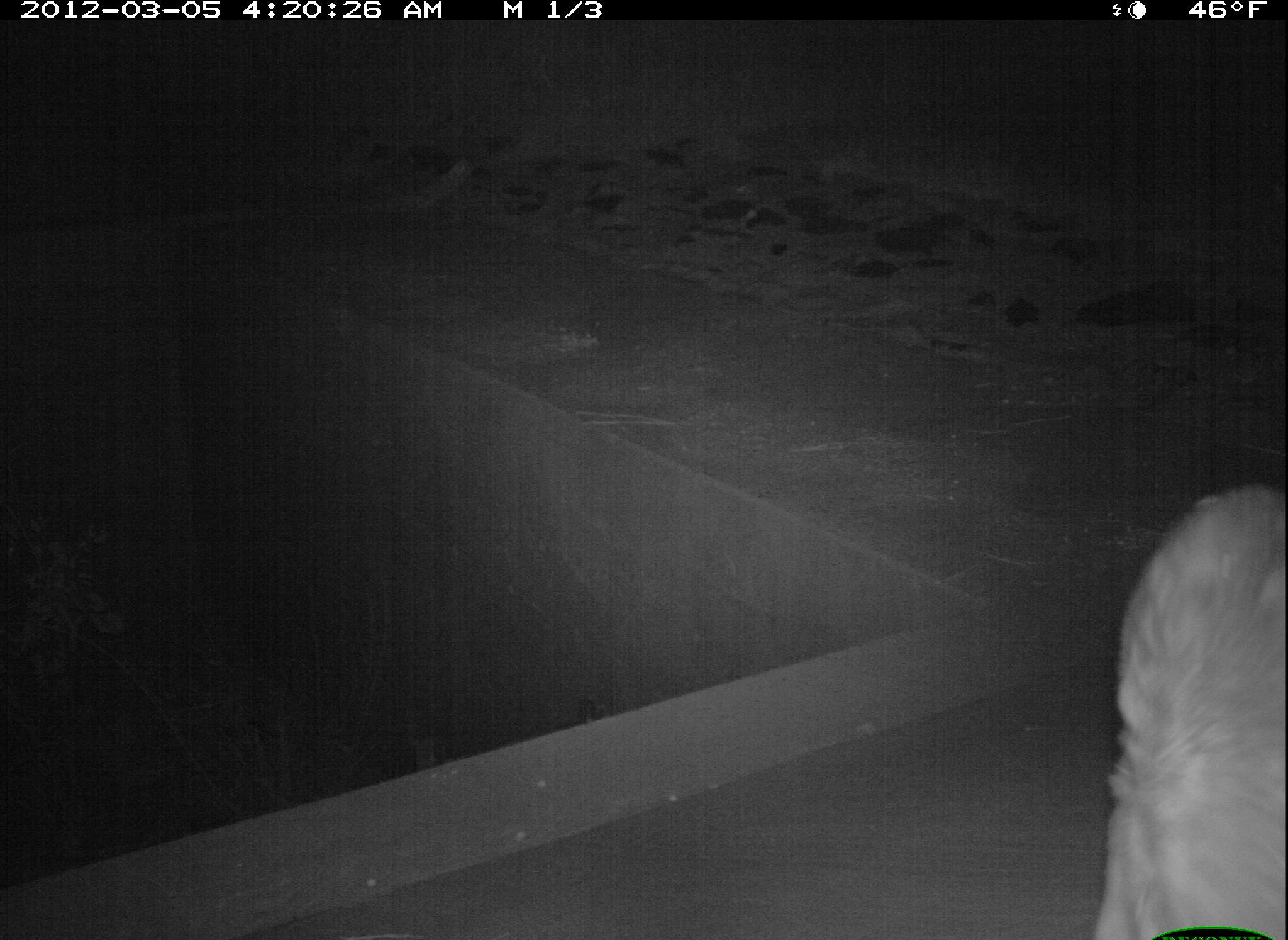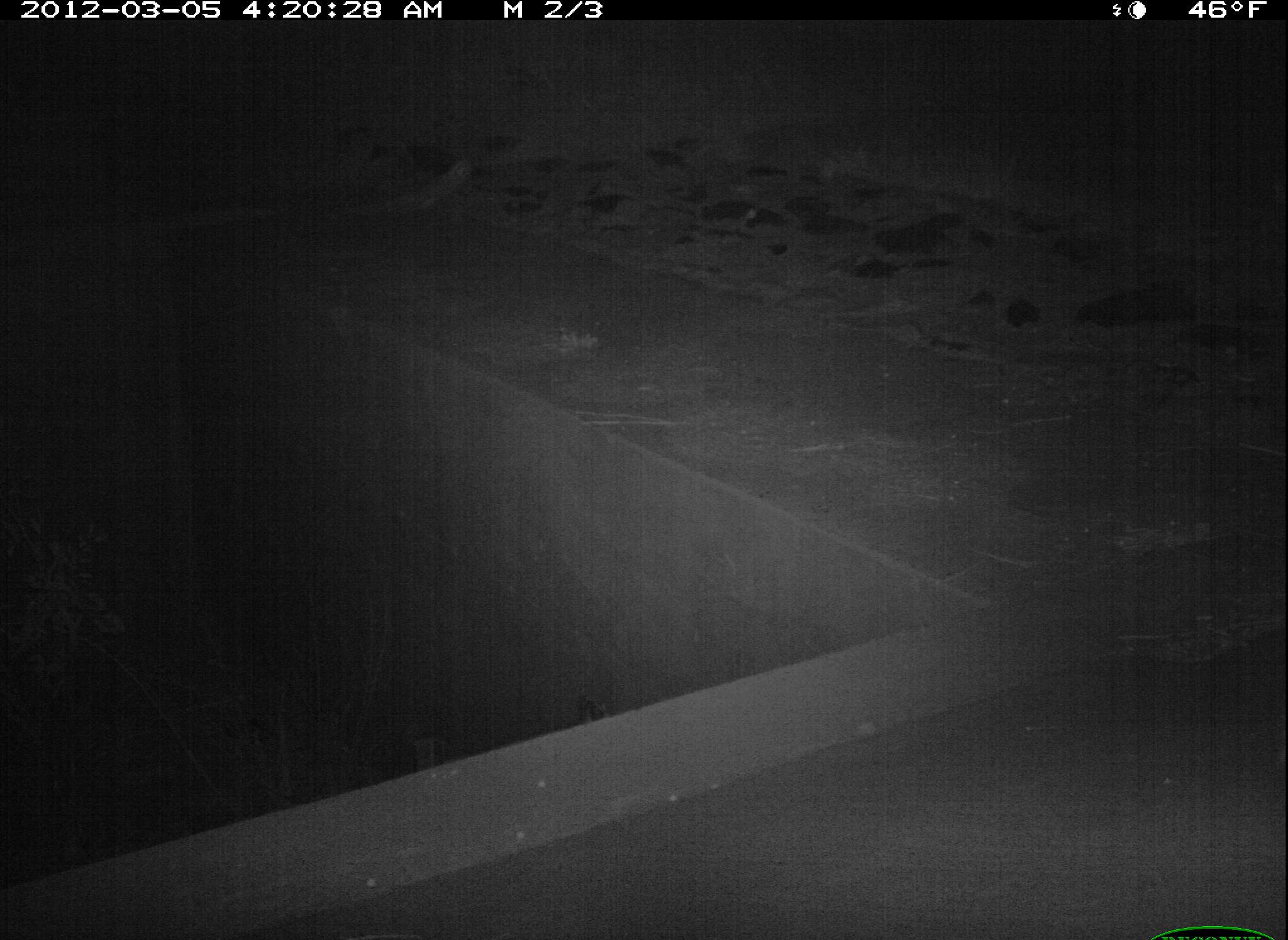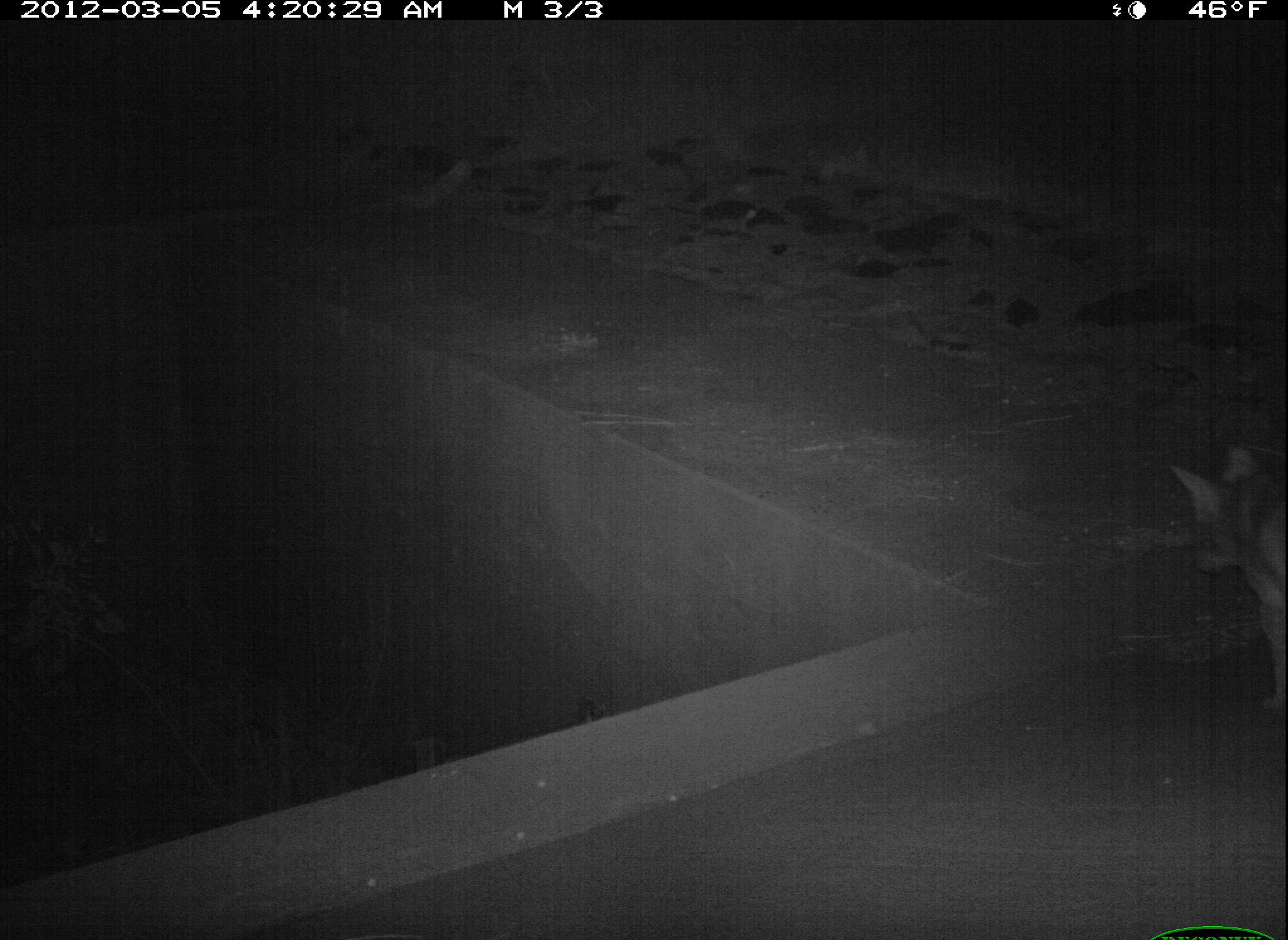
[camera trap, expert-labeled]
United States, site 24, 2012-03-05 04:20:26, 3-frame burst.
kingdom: Animalia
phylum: Chordata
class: Mammalia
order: Carnivora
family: Canidae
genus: Canis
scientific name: Canis latrans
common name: coyote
Coyote (Canis latrans).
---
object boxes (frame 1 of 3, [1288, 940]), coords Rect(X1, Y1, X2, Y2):
coyote: Rect(1092, 480, 1287, 940)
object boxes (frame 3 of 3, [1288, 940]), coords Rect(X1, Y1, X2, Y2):
coyote: Rect(1176, 447, 1288, 712)